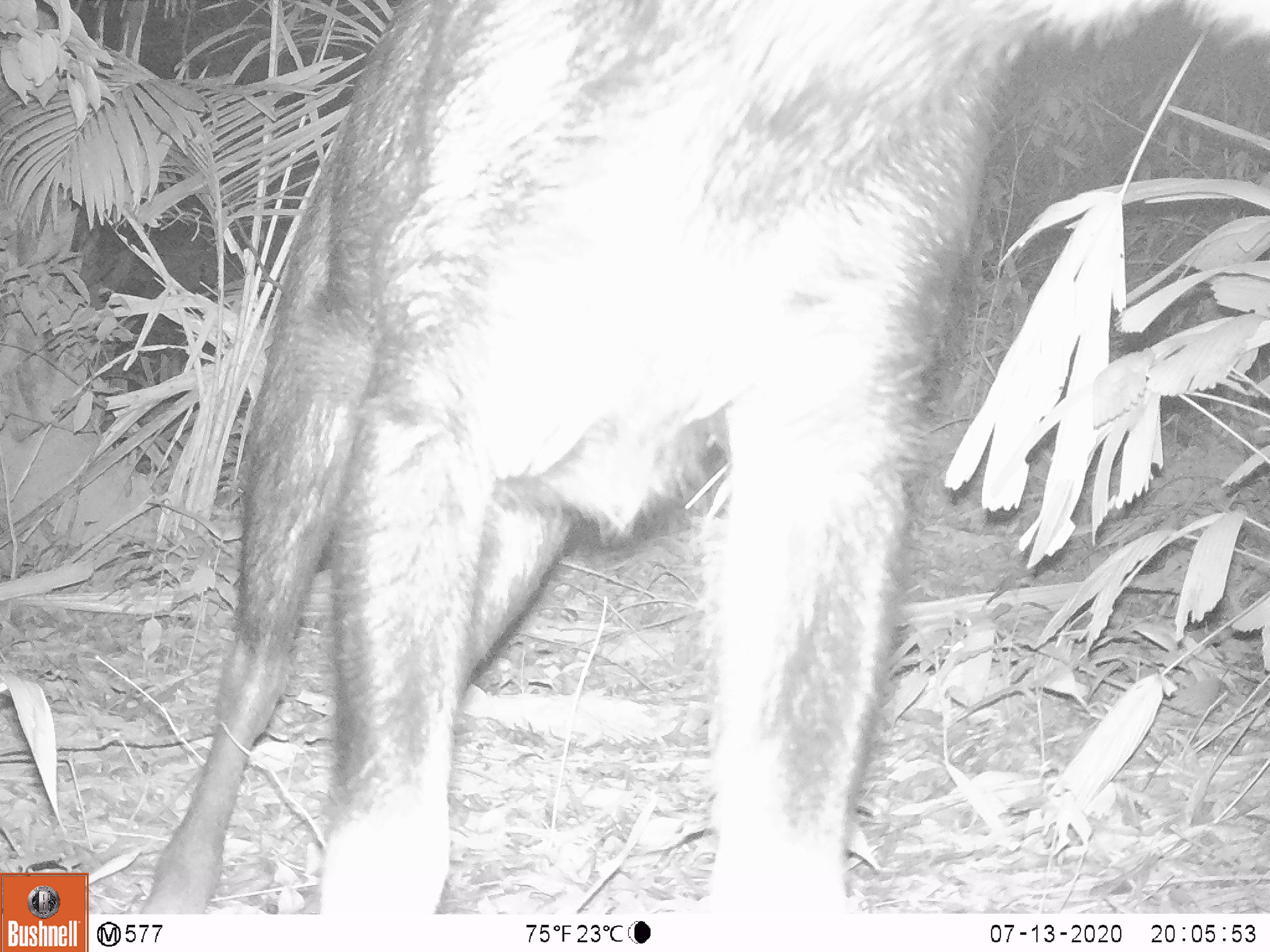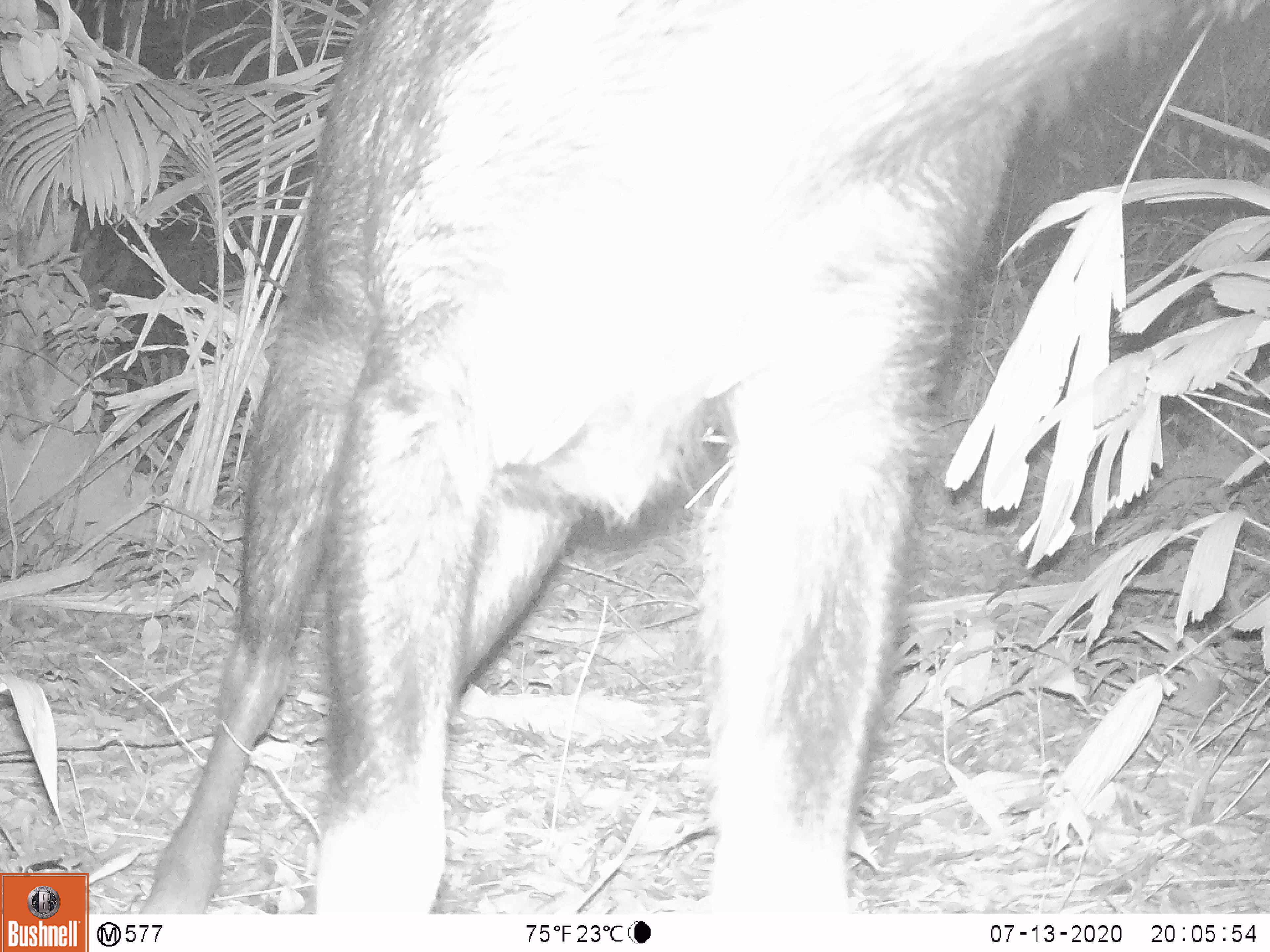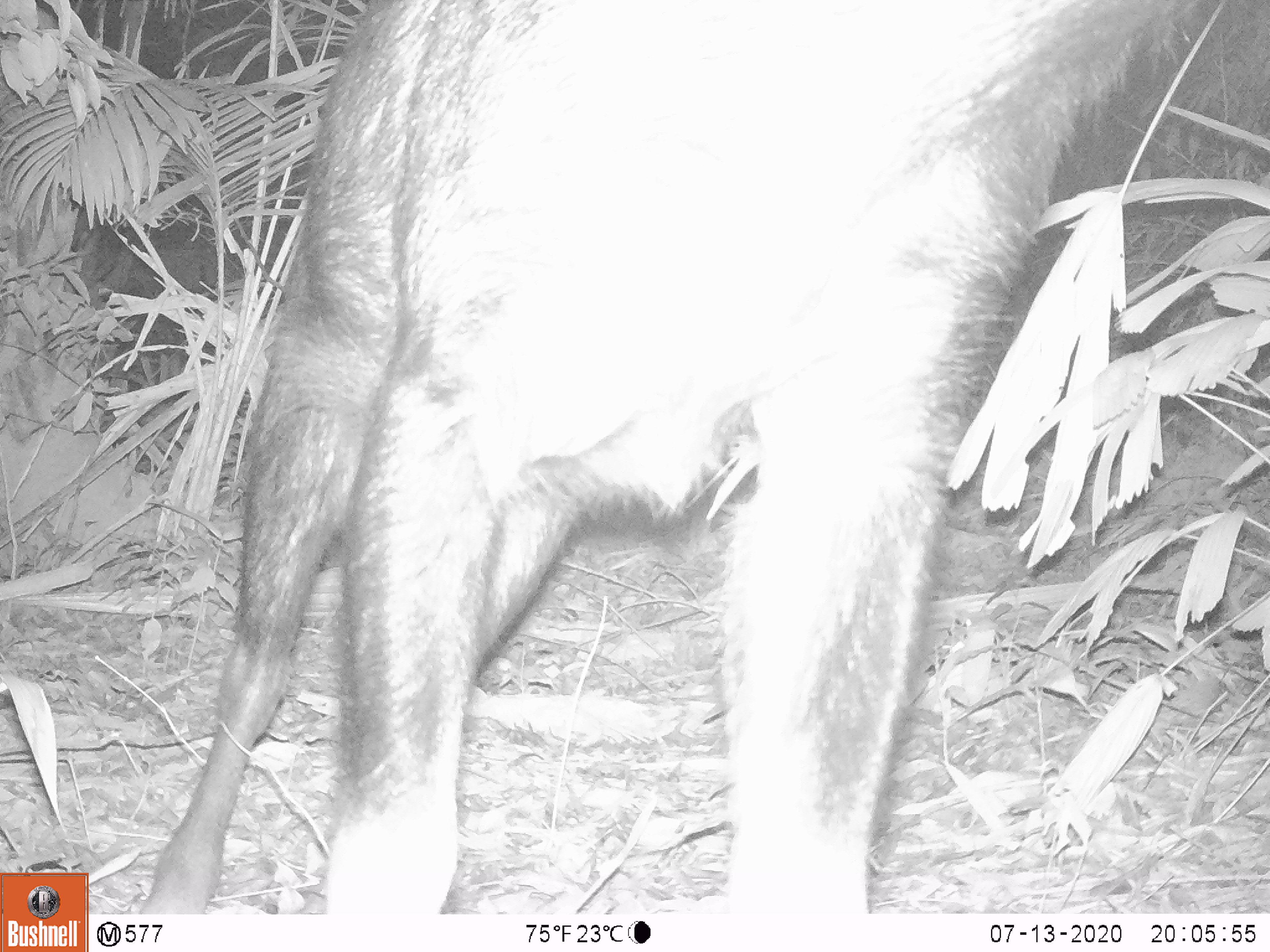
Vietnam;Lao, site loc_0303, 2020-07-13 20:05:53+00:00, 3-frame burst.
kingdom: Animalia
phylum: Chordata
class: Mammalia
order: Artiodactyla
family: Bovidae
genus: Capricornis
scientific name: Capricornis sumatraensis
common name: chinese serow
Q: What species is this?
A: Chinese serow (Capricornis sumatraensis).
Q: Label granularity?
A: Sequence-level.